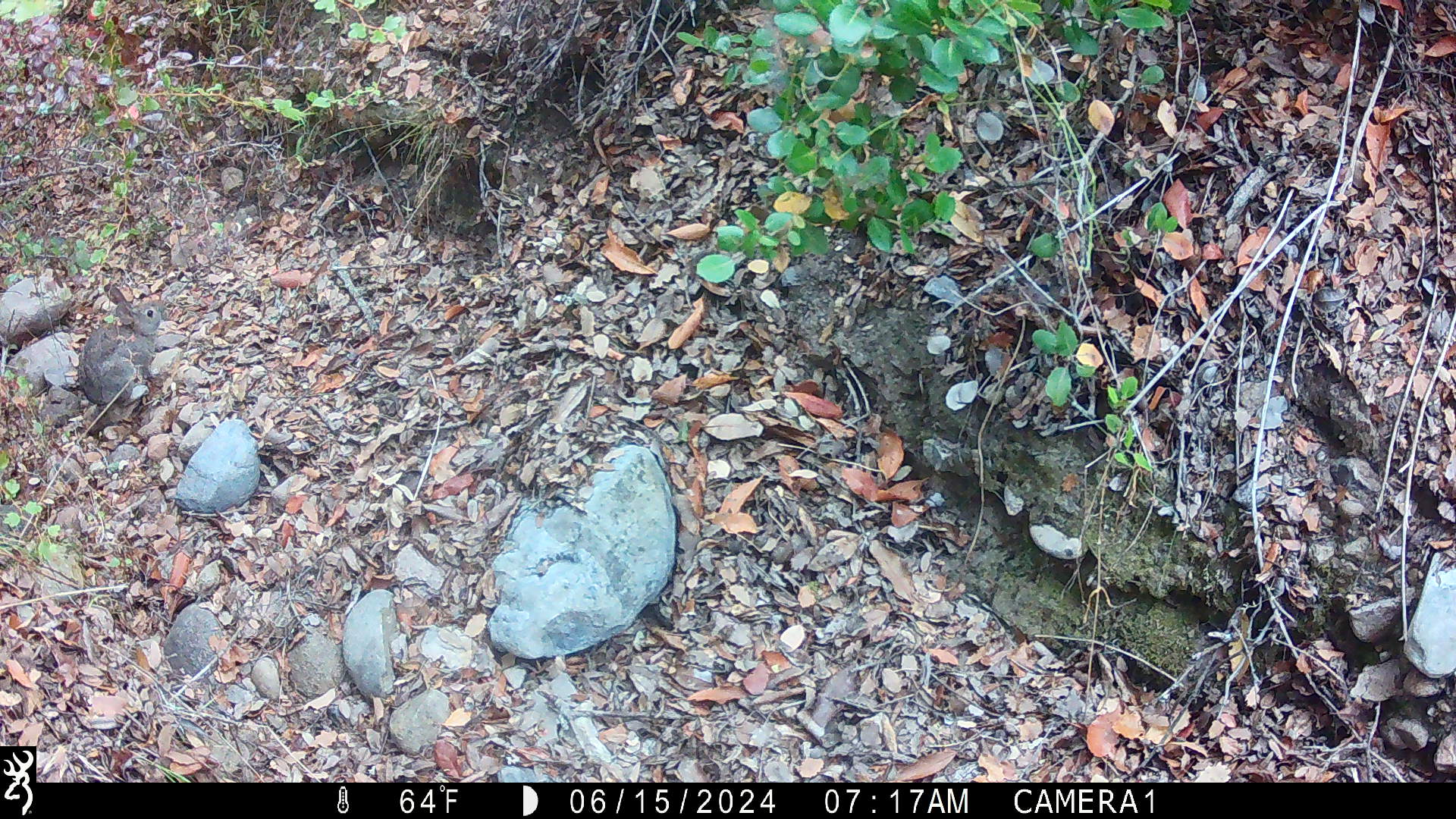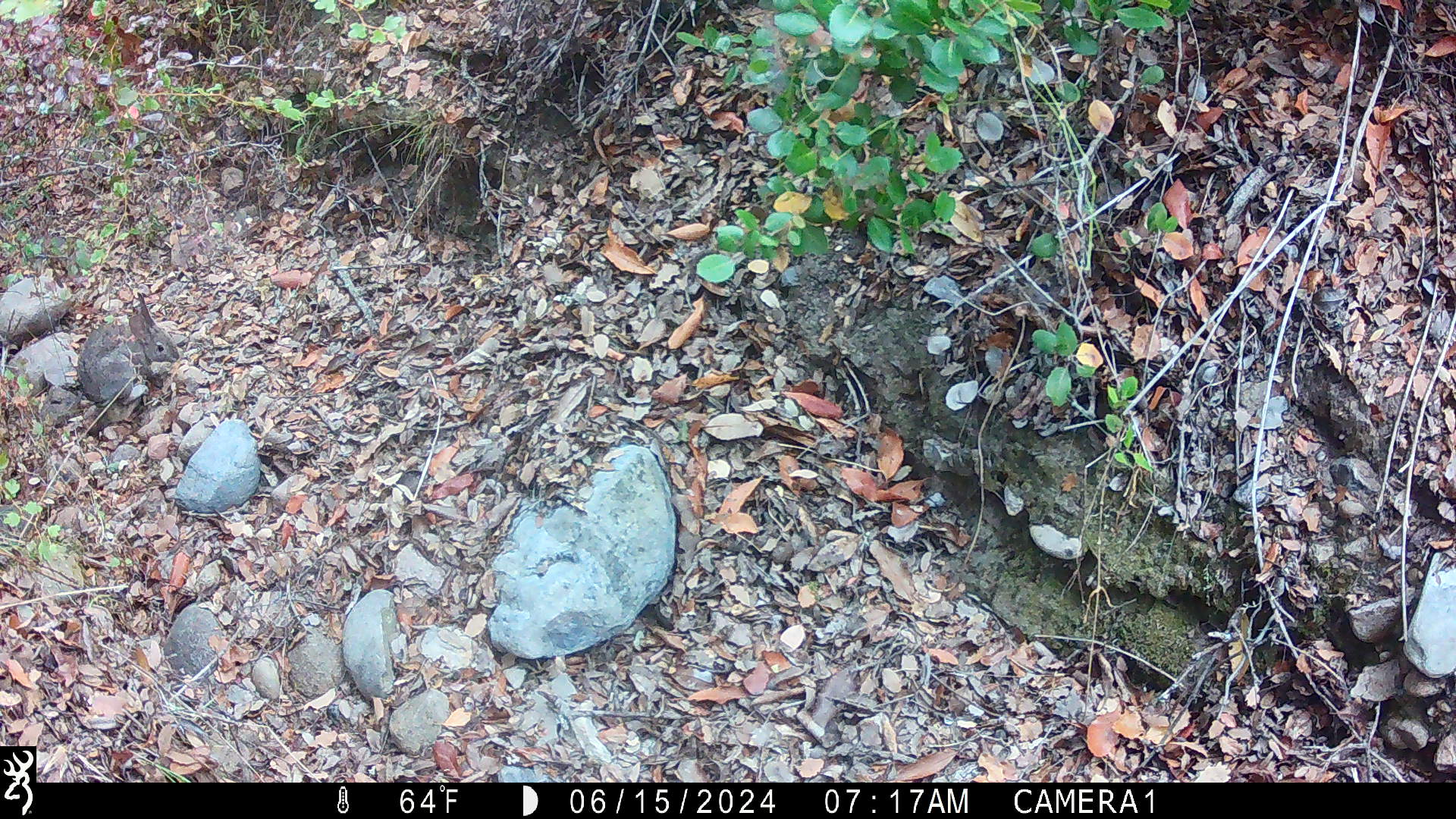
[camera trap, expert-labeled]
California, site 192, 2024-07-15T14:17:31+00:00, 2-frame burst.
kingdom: Animalia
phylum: Chordata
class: Mammalia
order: Lagomorpha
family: Leporidae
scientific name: Leporidae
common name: rabbit